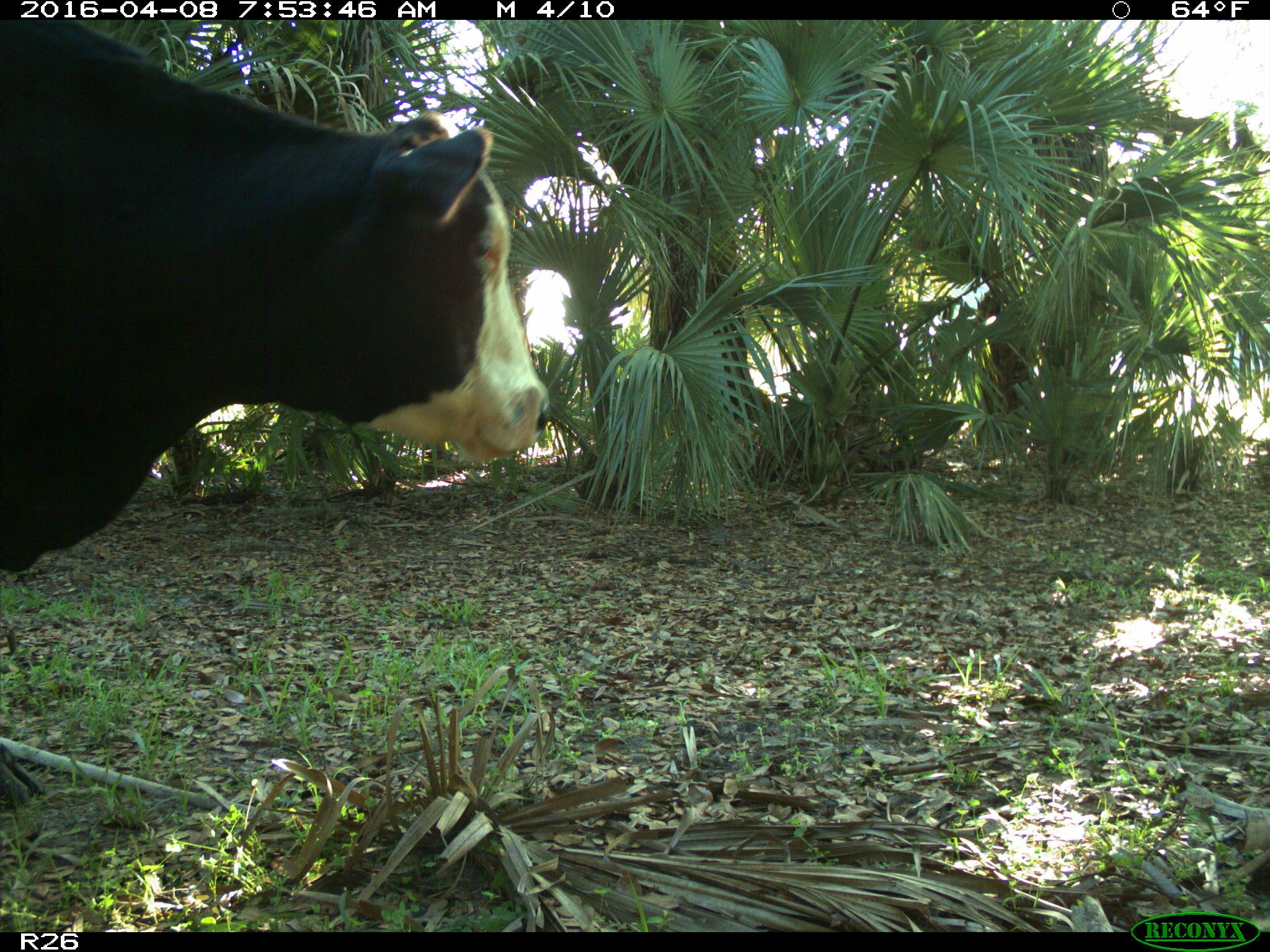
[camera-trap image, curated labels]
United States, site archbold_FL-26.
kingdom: Animalia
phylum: Chordata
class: Mammalia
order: Artiodactyla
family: Bovidae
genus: Bos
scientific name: Bos taurus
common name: domestic cow